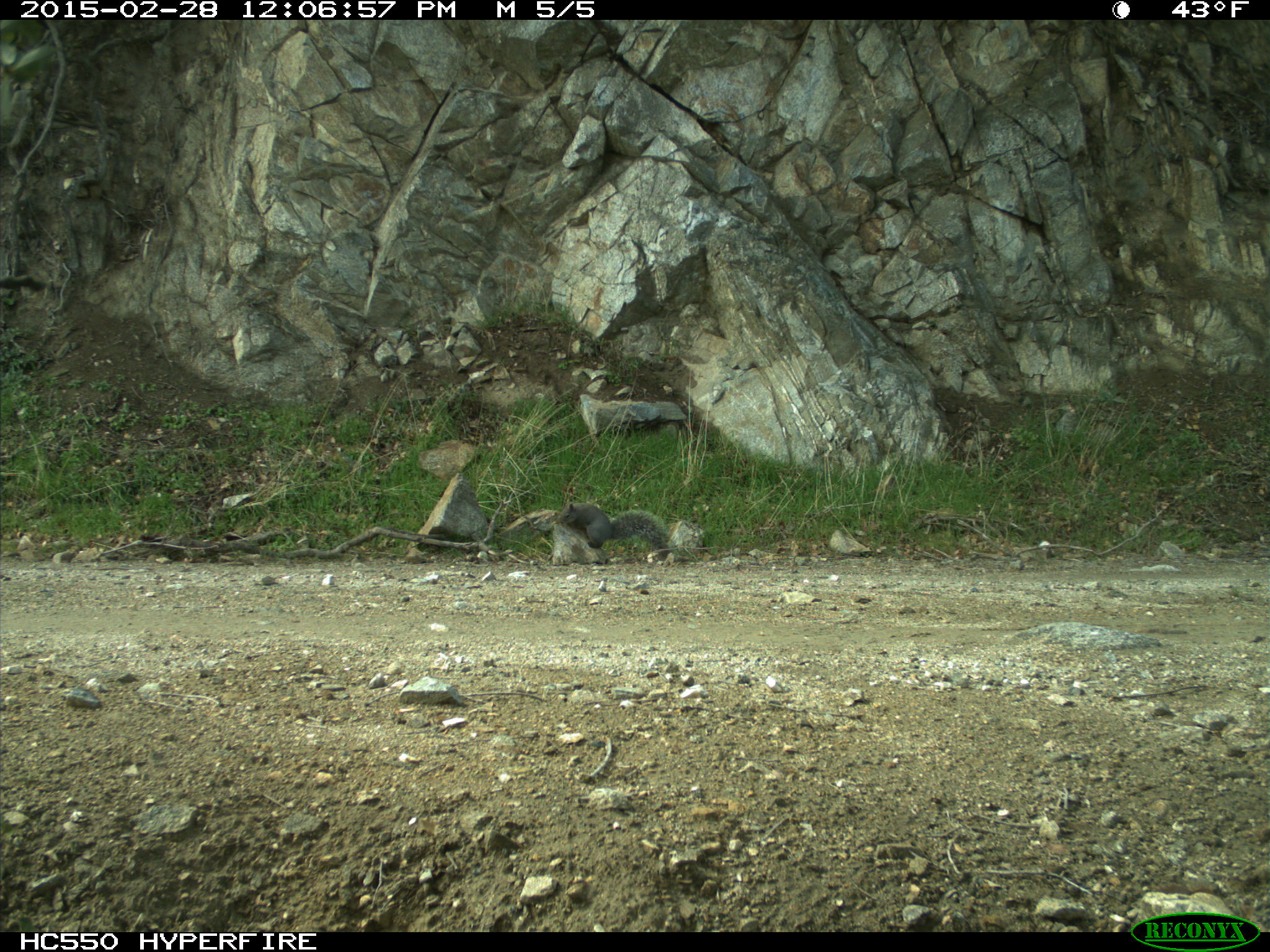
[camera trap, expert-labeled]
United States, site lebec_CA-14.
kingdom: Animalia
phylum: Chordata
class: Mammalia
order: Rodentia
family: Sciuridae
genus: Sciurus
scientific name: Sciurus carolinensis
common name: eastern gray squirrel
Sciurus carolinensis (eastern gray squirrel).